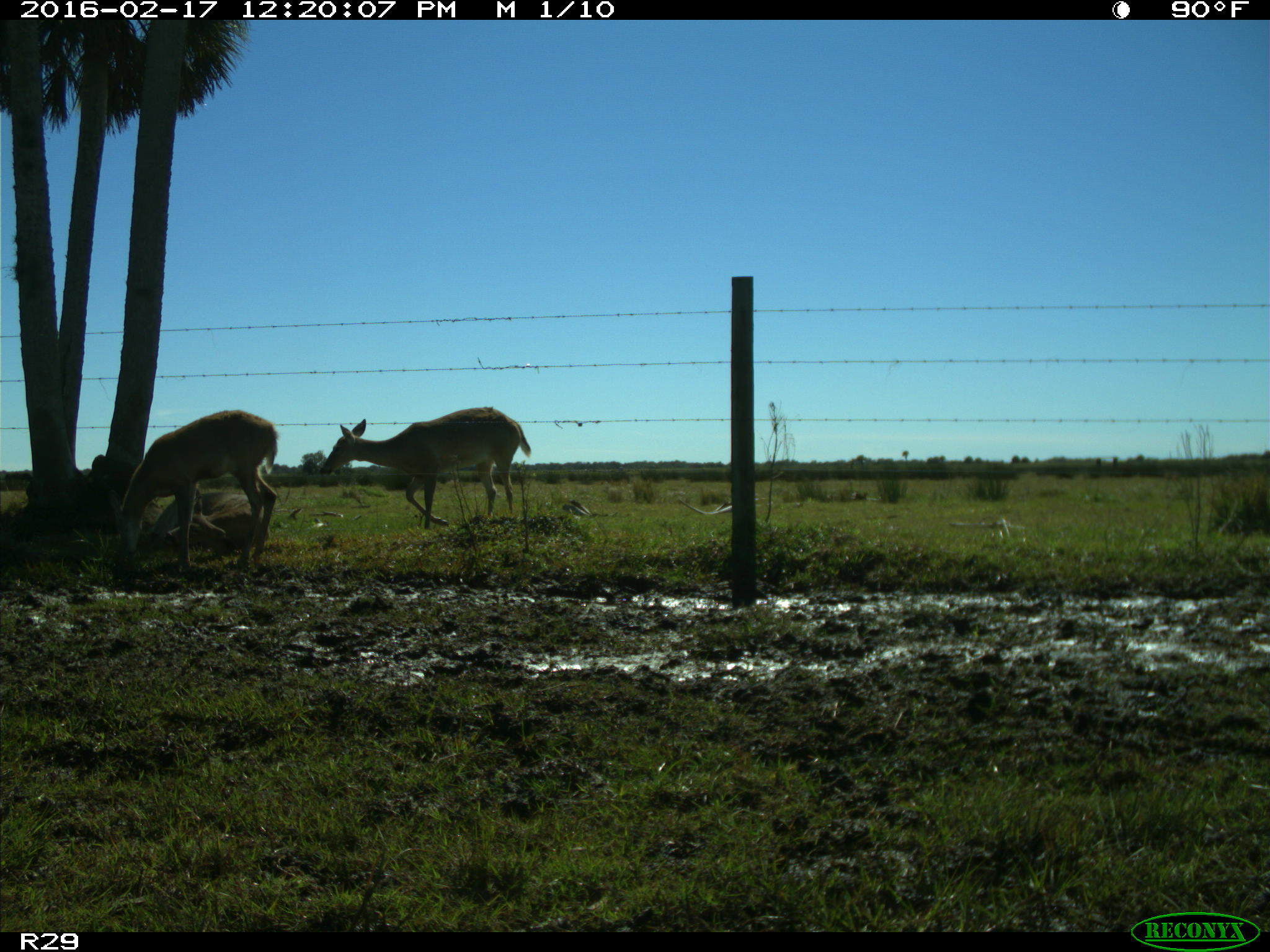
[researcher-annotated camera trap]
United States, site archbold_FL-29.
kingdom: Animalia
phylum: Chordata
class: Mammalia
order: Artiodactyla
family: Cervidae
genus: Odocoileus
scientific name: Odocoileus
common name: deer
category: unidentified deer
Unidentified deer (deer) (Odocoileus).